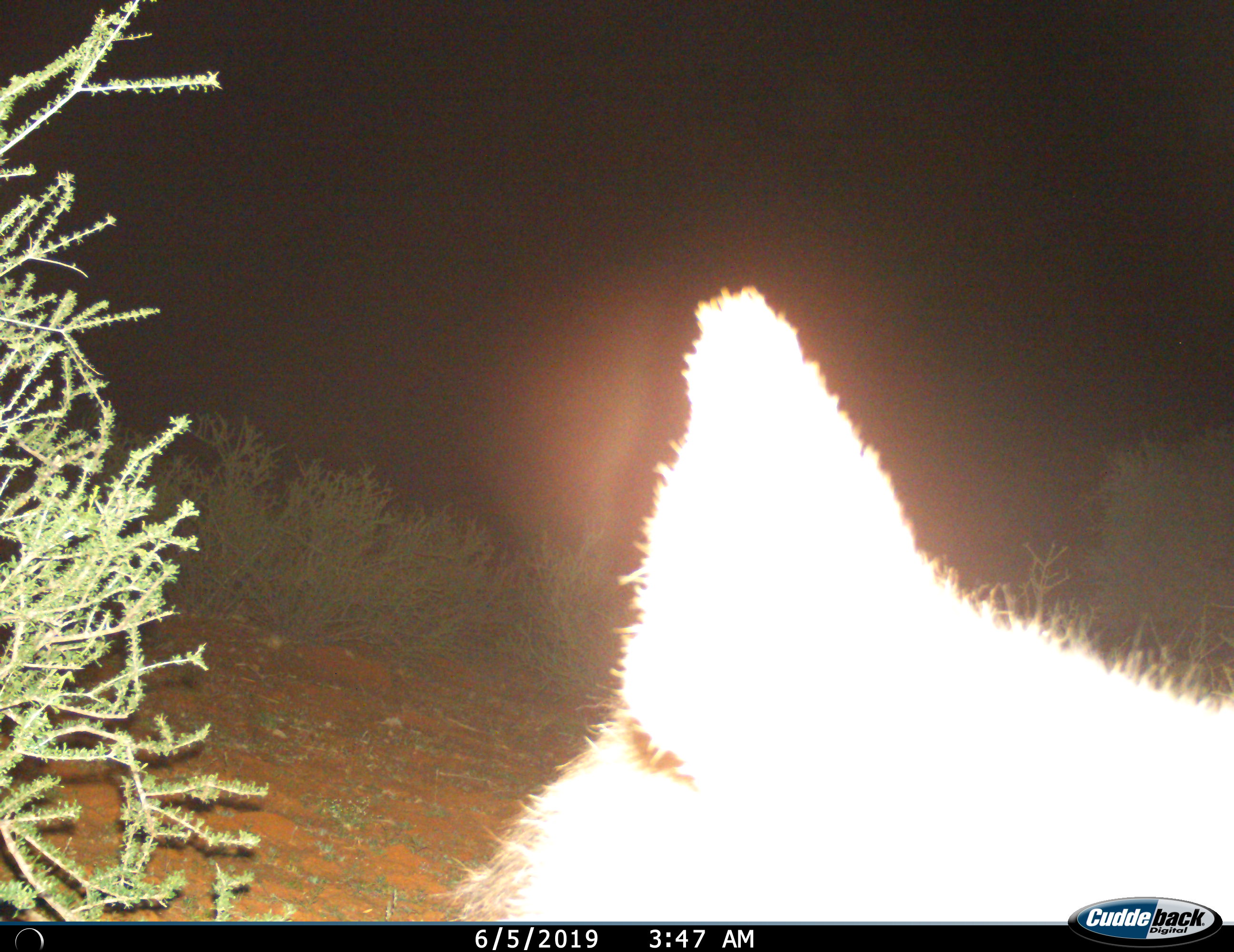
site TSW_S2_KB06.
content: unidentified animal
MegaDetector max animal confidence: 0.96